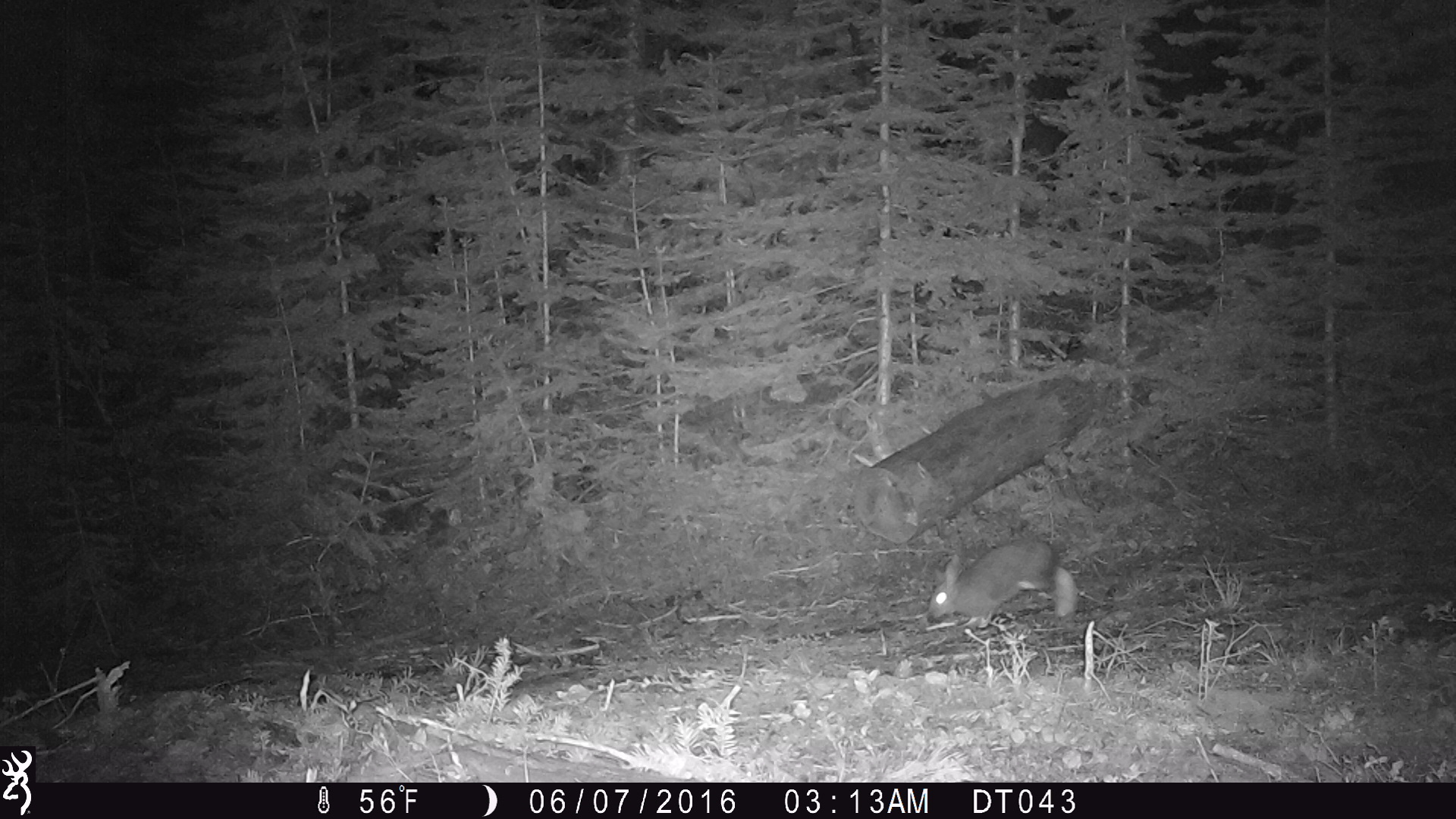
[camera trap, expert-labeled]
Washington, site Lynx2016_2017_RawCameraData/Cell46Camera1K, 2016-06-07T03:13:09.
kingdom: Animalia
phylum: Chordata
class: Mammalia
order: Lagomorpha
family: Leporidae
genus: Lepus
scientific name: Lepus americanus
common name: snowshoe hare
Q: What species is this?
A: Lepus americanus (snowshoe hare).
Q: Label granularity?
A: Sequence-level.